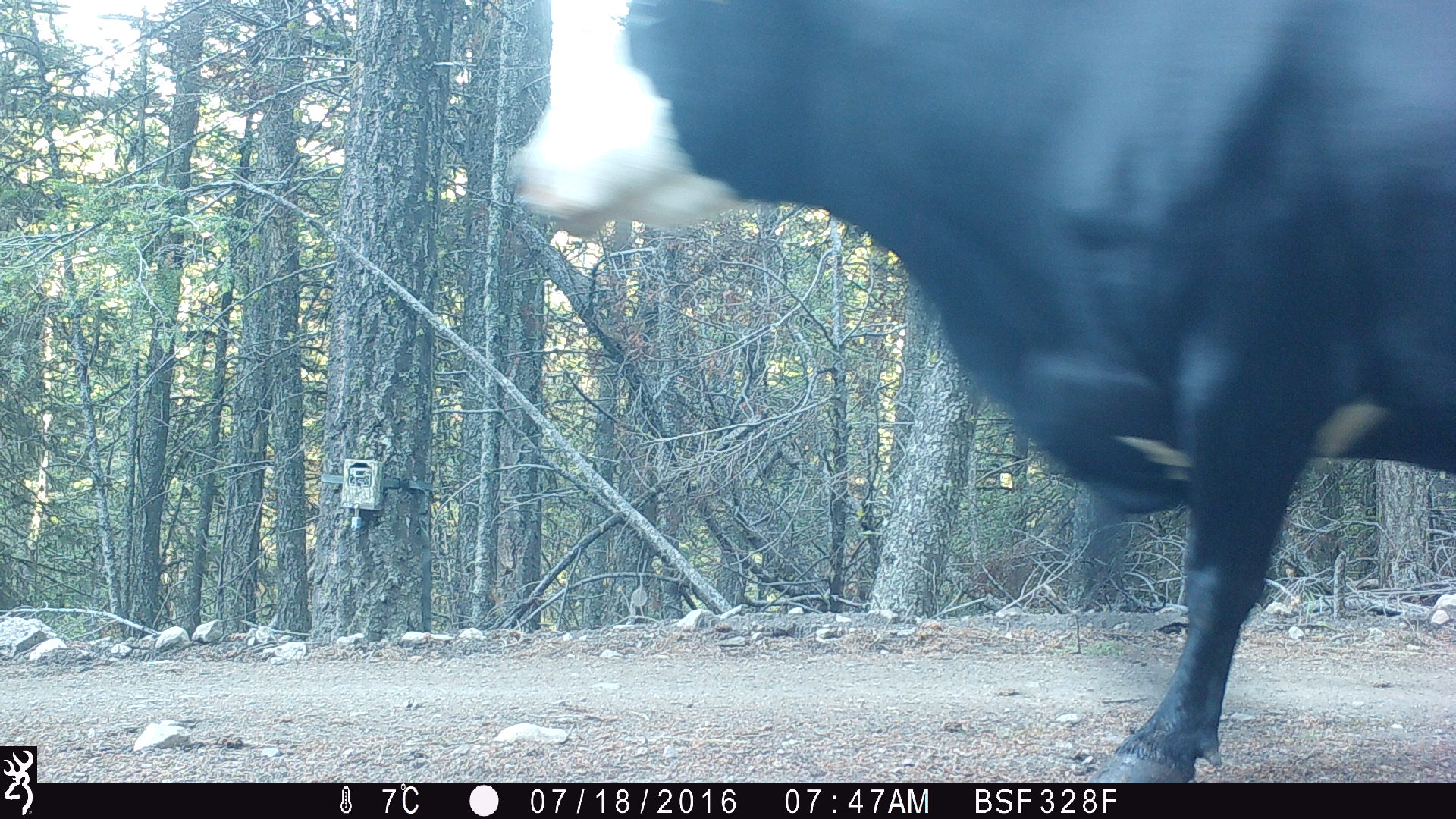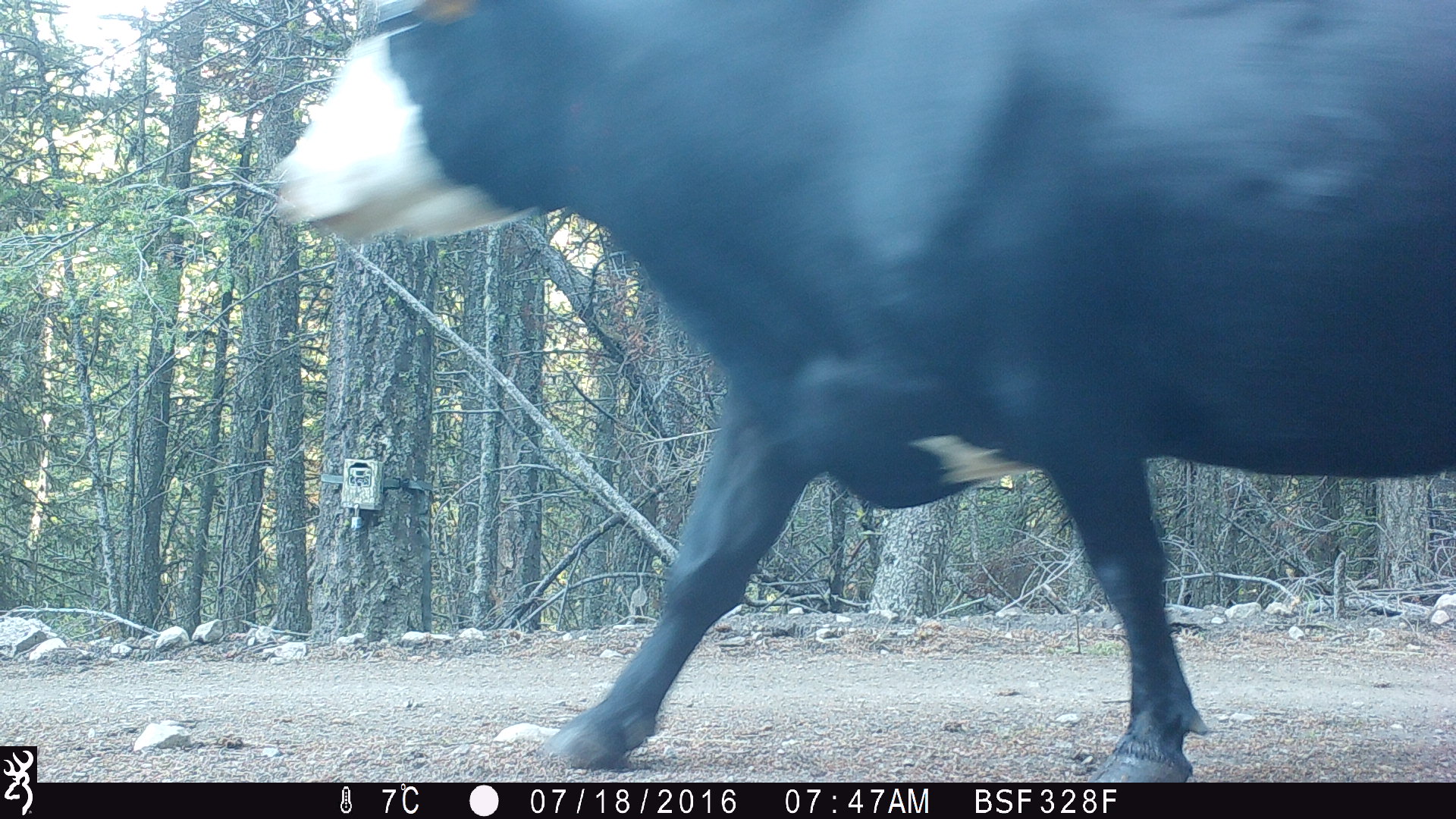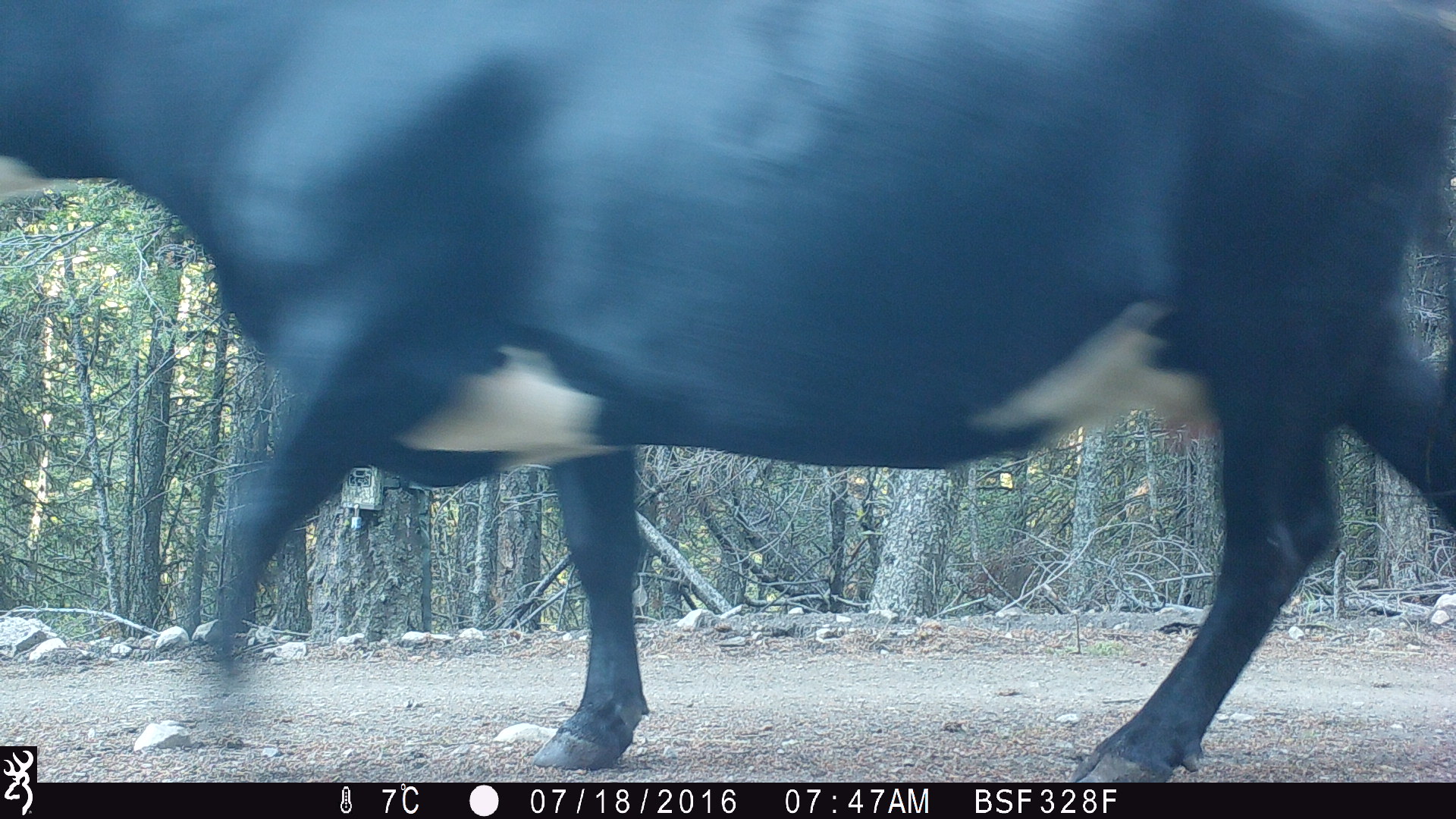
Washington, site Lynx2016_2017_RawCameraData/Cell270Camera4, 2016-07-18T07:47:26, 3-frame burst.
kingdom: Animalia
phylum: Chordata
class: Mammalia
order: Artiodactyla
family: Bovidae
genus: Bos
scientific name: Bos taurus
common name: domestic cattle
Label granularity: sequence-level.